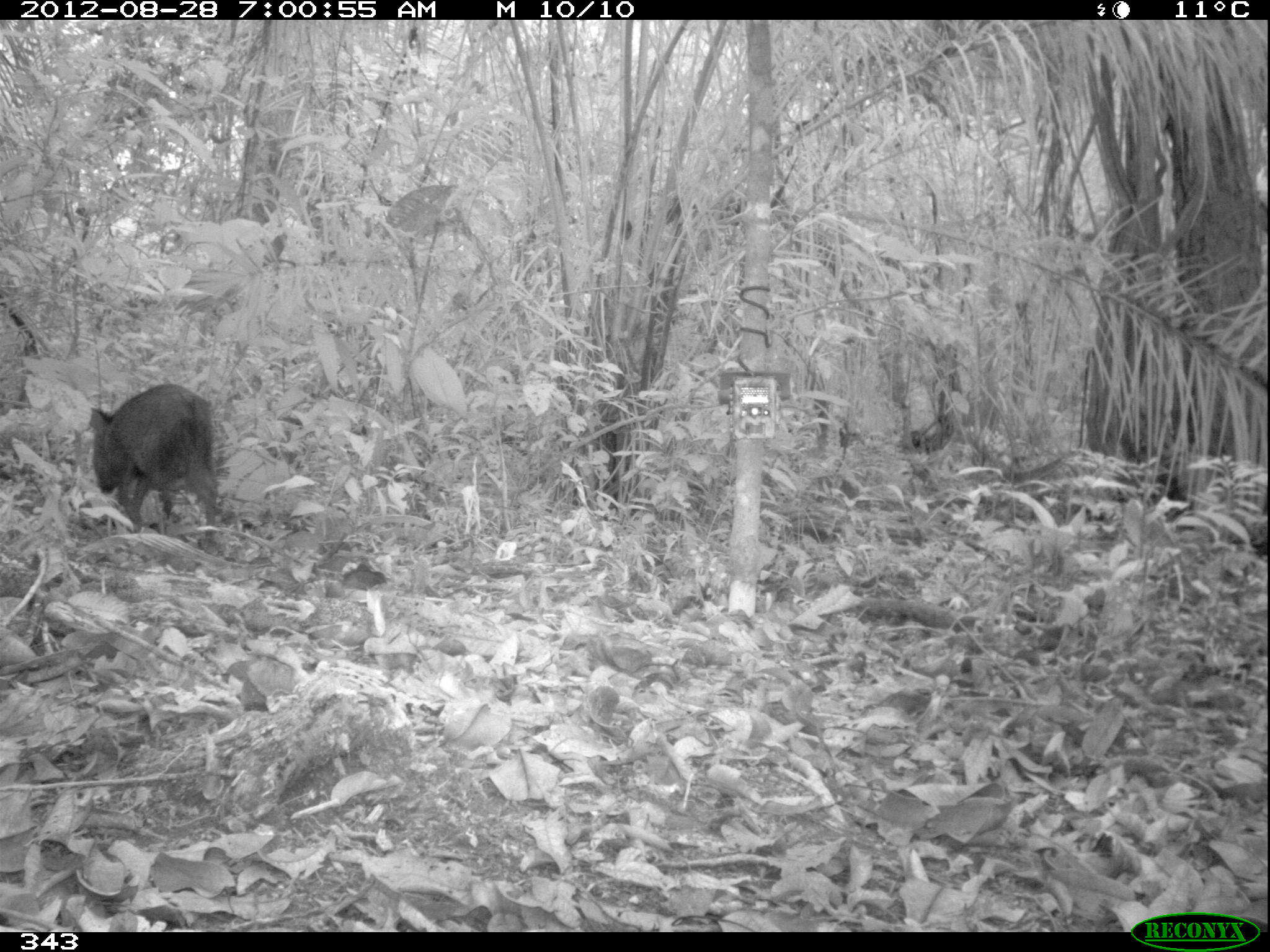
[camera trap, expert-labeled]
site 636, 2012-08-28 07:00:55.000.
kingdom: Animalia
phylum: Chordata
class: Mammalia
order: Artiodactyla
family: Tayassuidae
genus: Pecari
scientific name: Pecari tajacu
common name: collared peccary